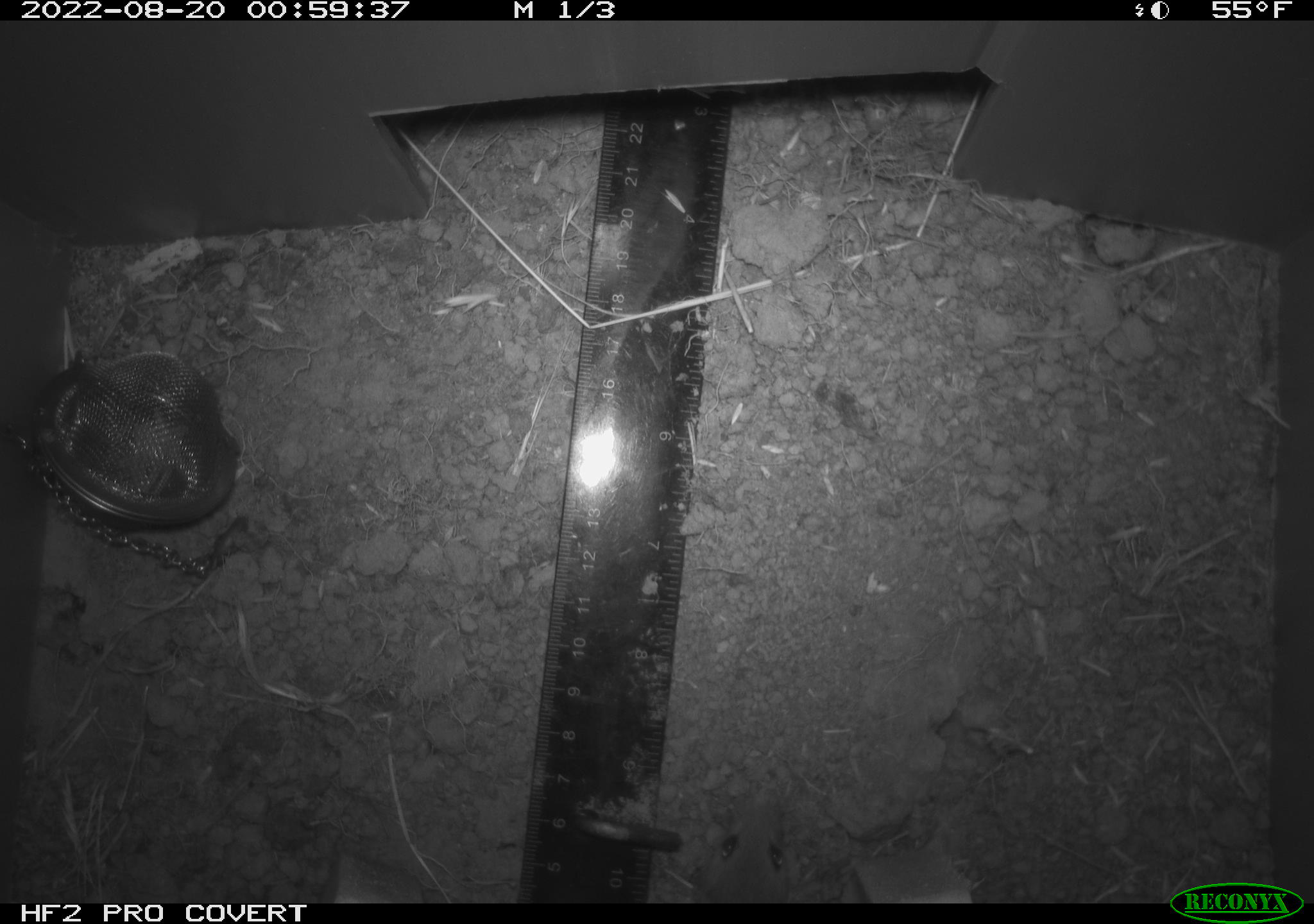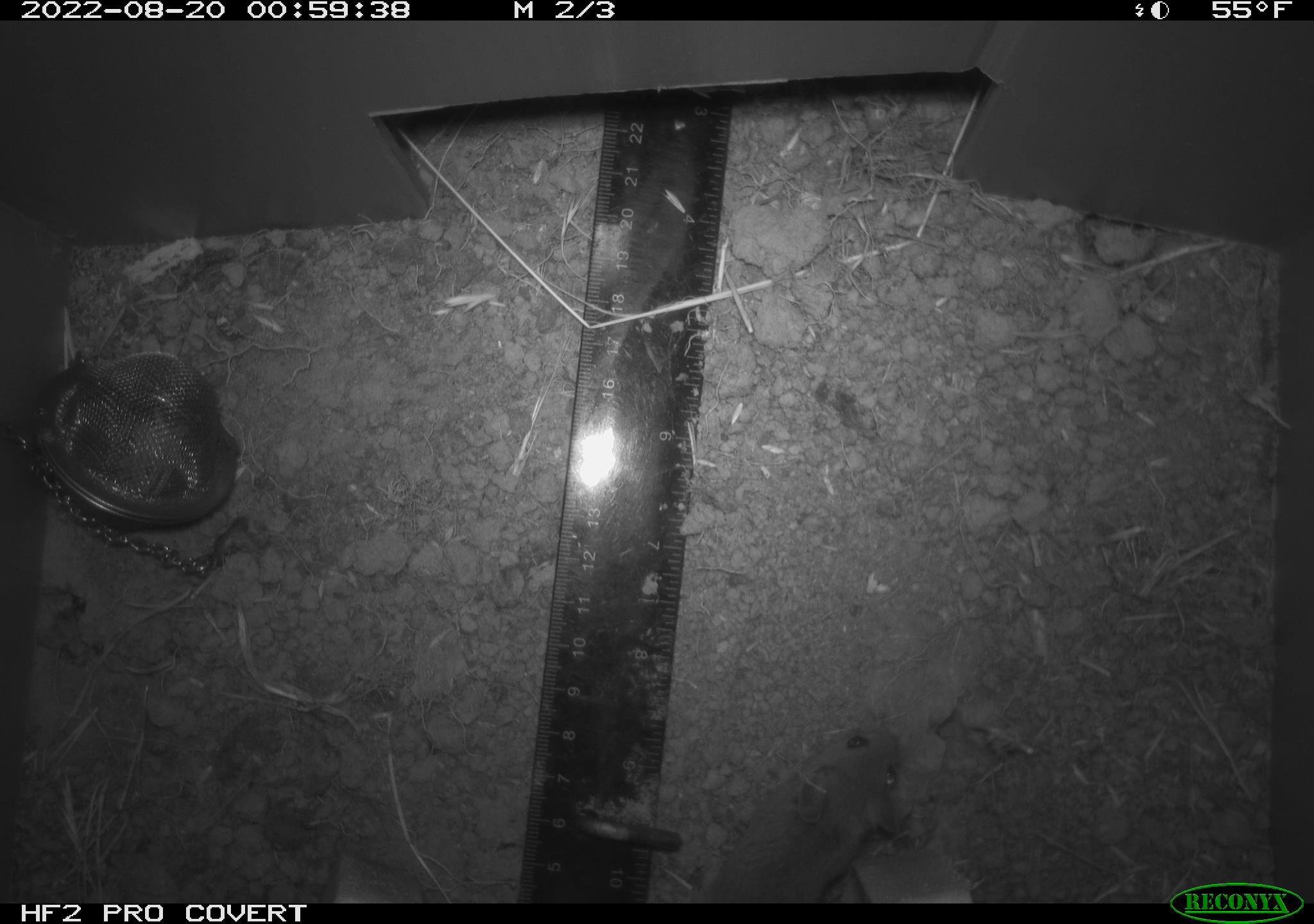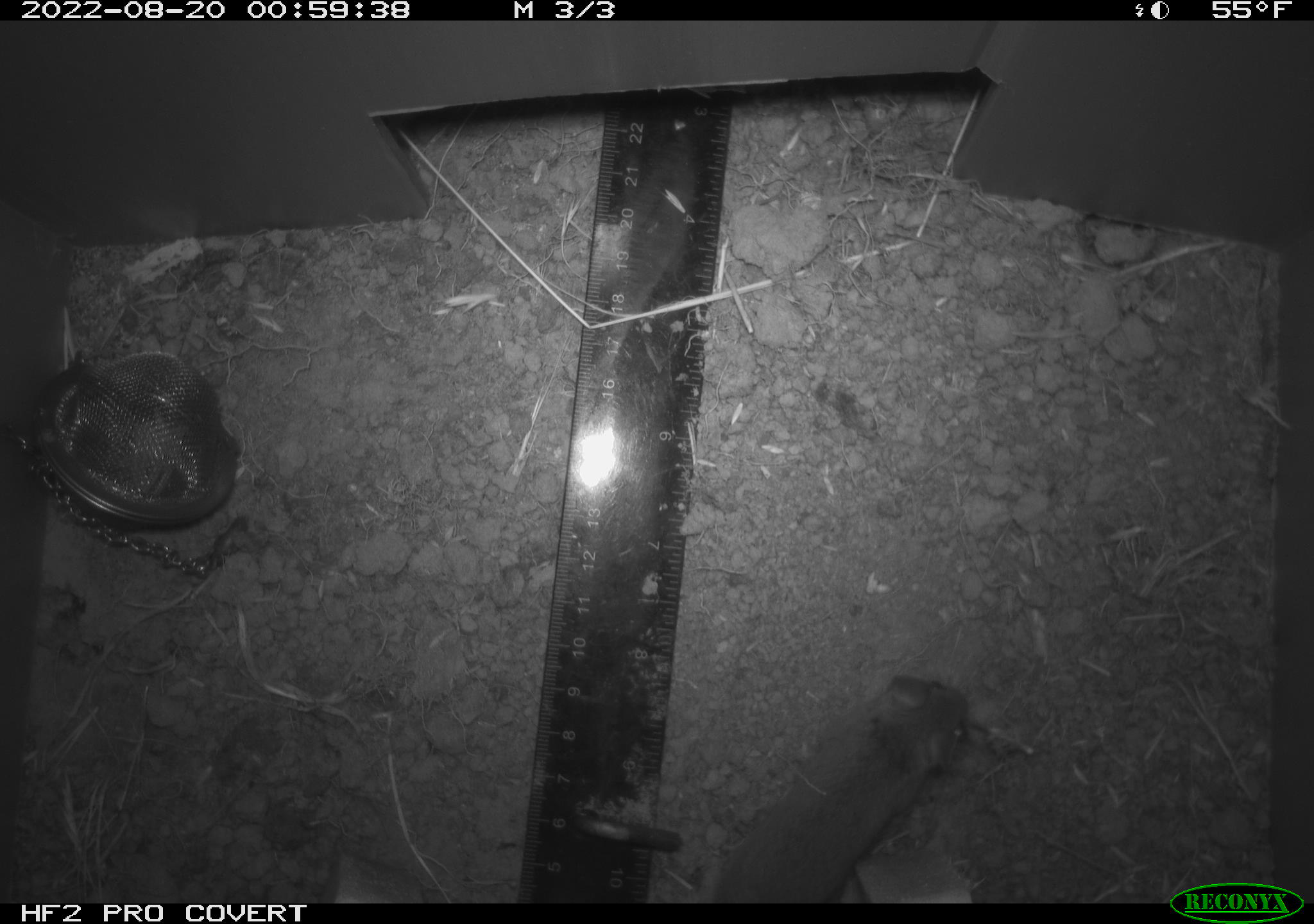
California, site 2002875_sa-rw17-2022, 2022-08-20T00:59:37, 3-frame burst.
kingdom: Animalia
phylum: Chordata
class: Mammalia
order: Rodentia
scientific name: Rodentia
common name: mouse species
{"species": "mouse species (Rodentia)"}